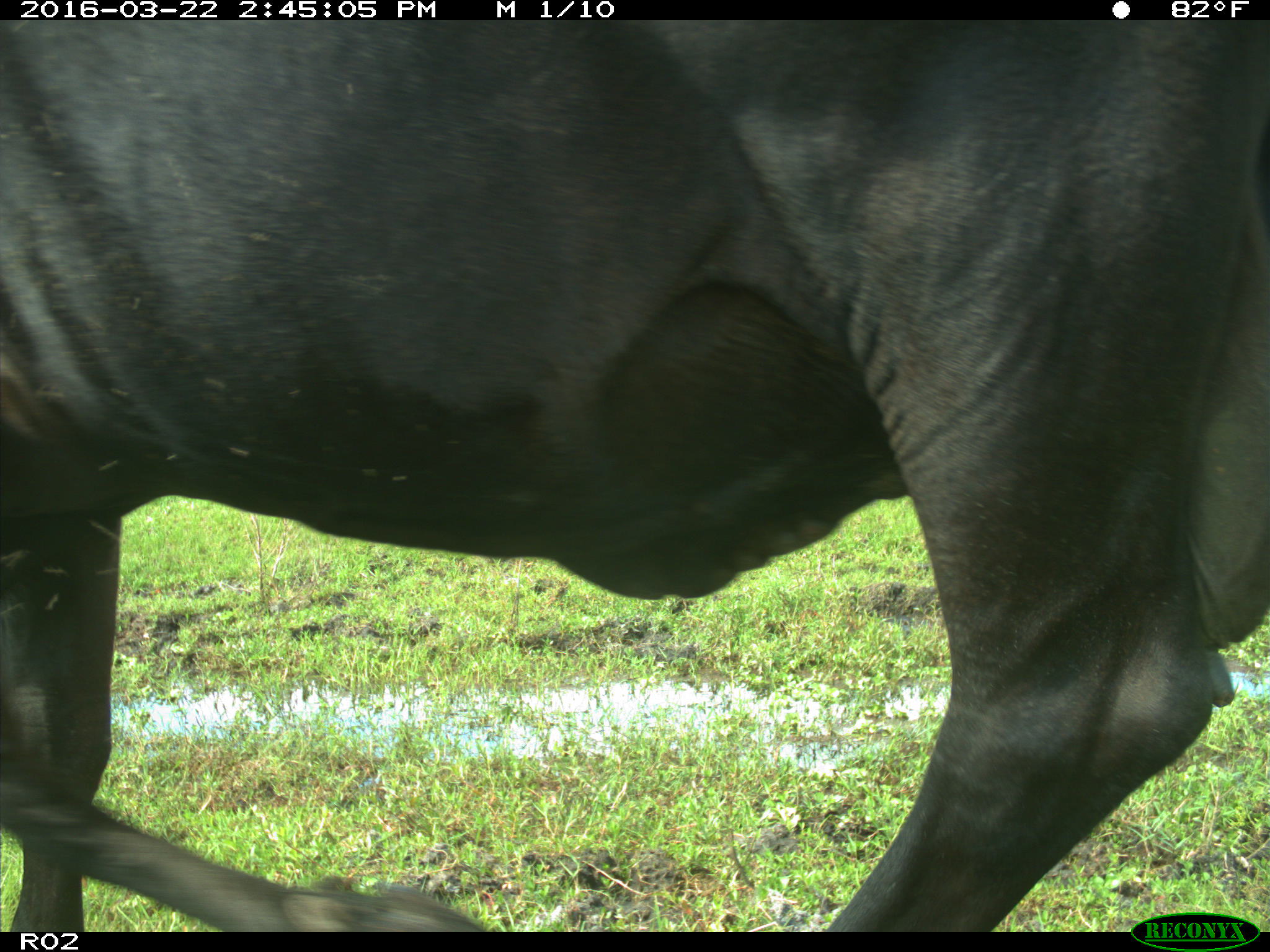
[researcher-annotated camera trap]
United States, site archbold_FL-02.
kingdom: Animalia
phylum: Chordata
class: Mammalia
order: Artiodactyla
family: Bovidae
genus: Bos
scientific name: Bos taurus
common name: domestic cow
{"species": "Bos taurus (domestic cow)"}